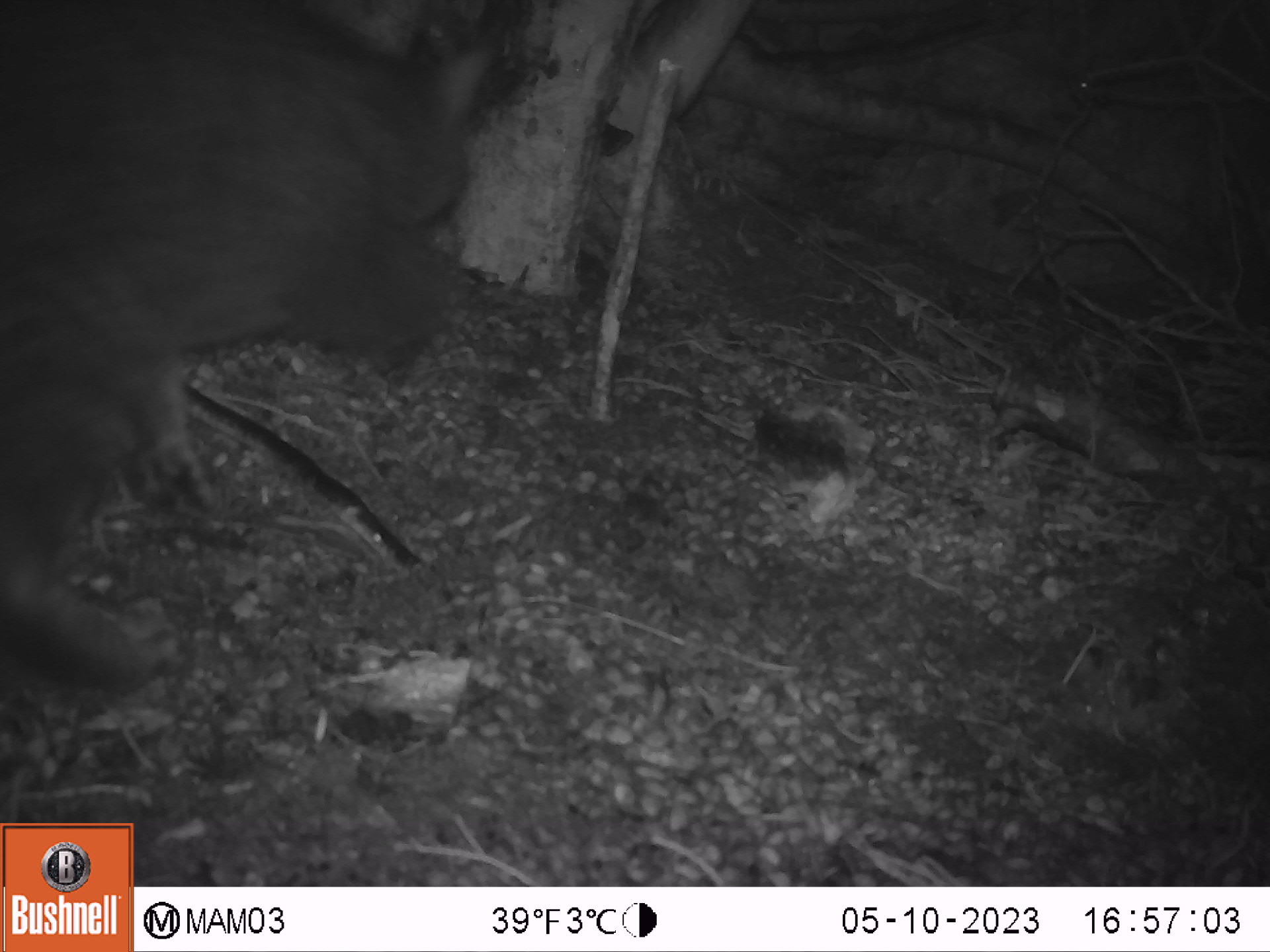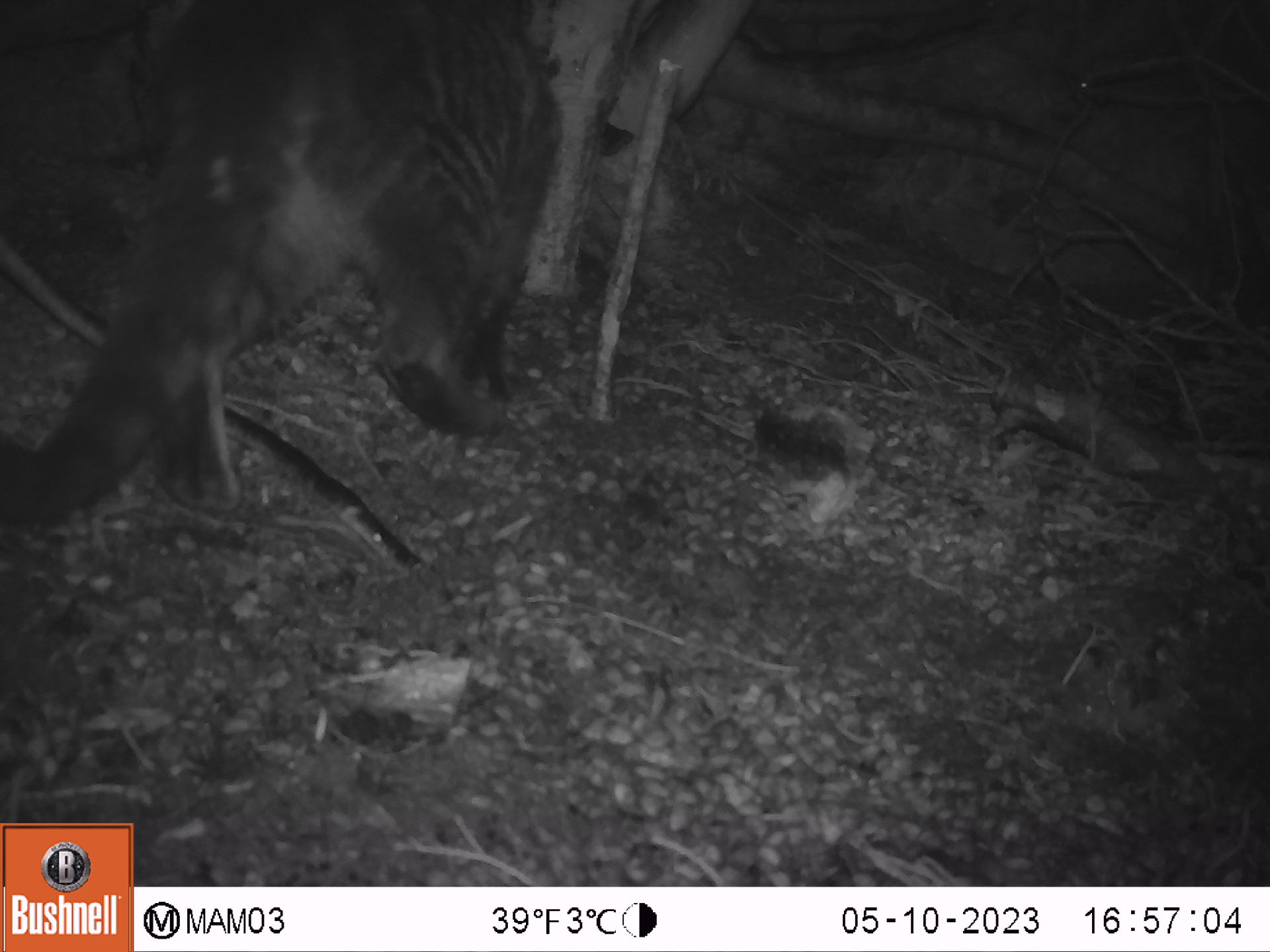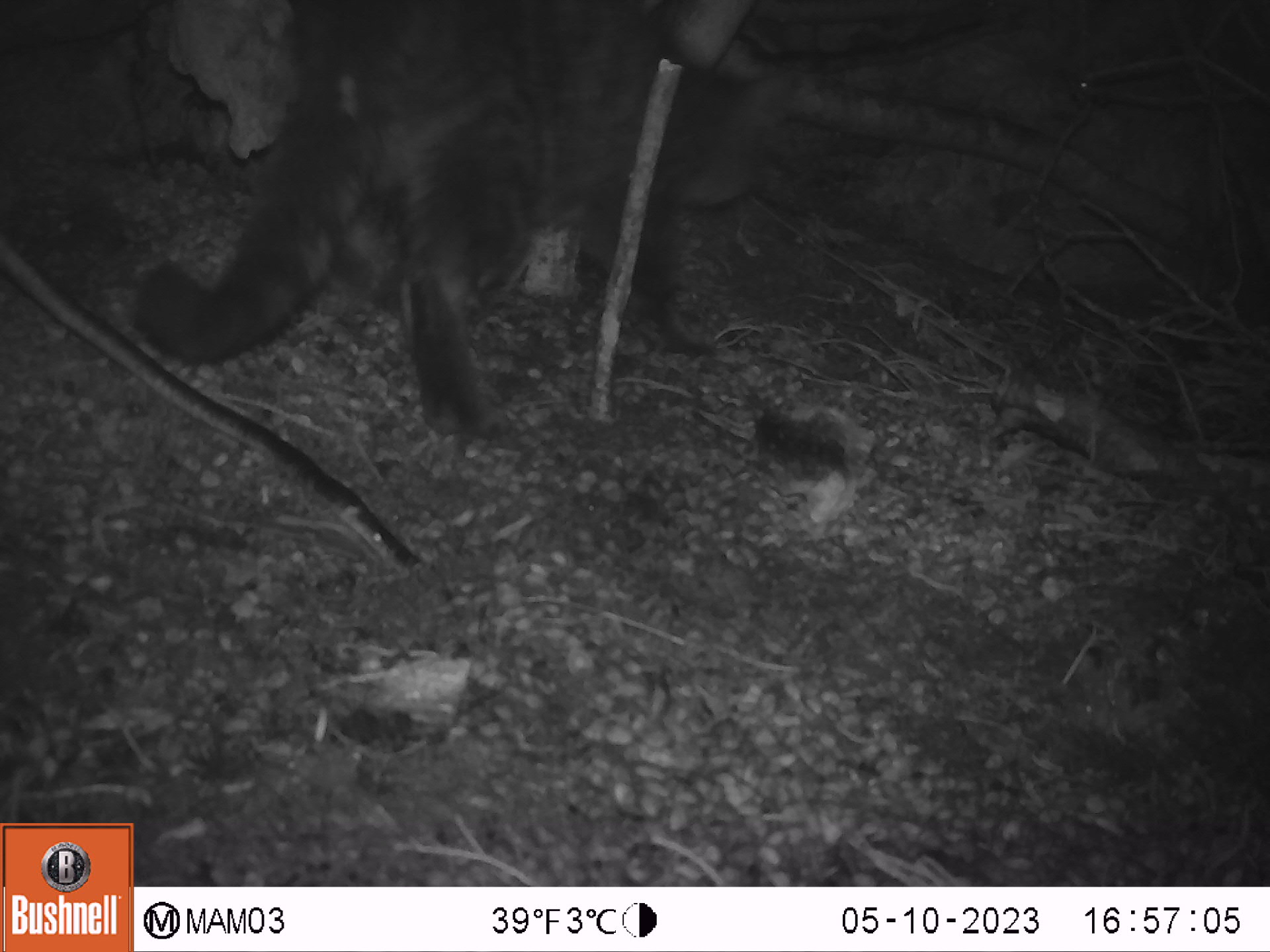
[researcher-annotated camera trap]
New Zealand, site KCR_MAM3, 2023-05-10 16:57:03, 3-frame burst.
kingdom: Animalia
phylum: Chordata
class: Mammalia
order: Carnivora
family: Felidae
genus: Felis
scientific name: Felis catus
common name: domestic cat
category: cat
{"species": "cat (domestic cat) (Felis catus)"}